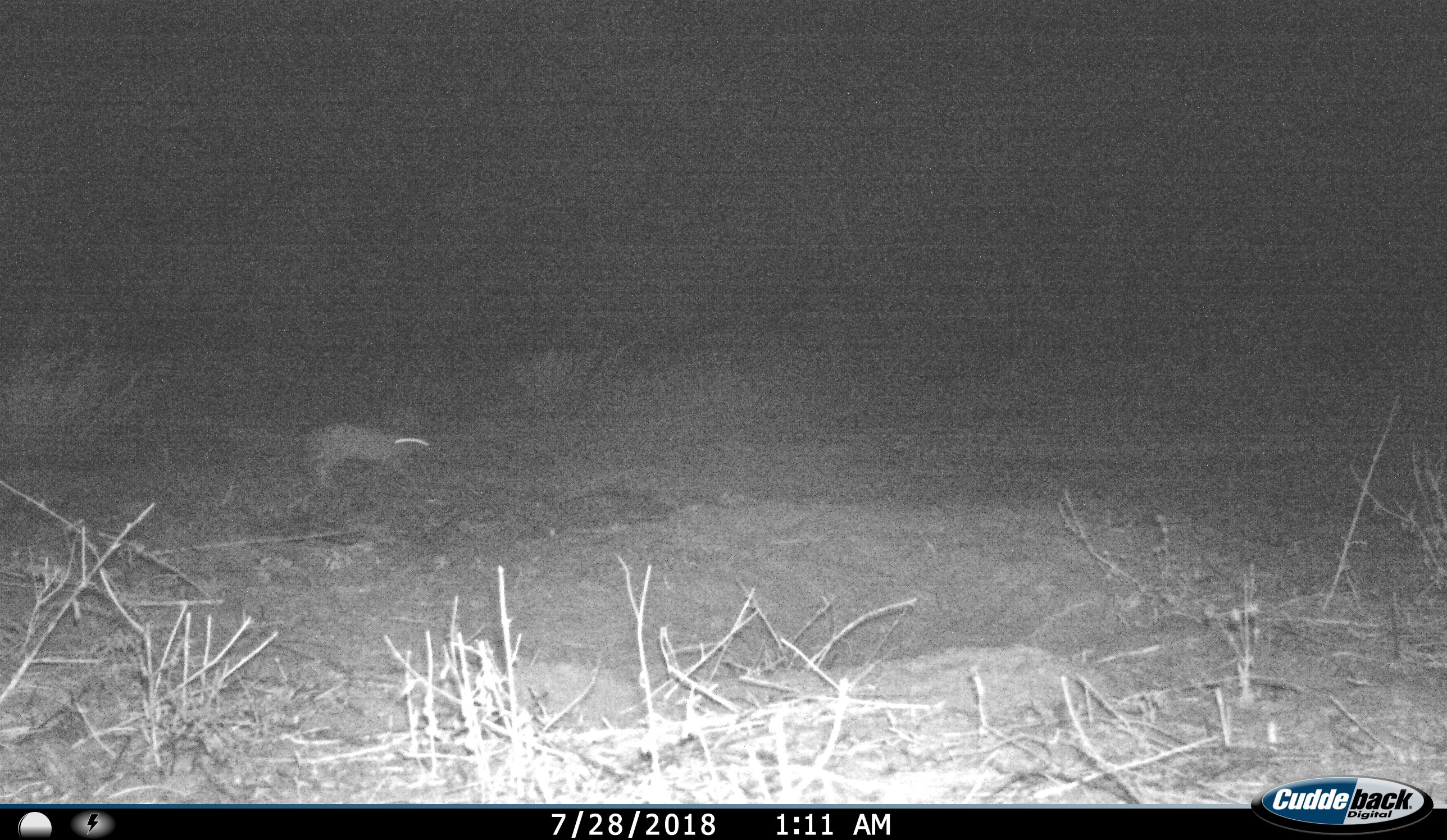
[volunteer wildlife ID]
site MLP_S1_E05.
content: unidentified animal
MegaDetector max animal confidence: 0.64